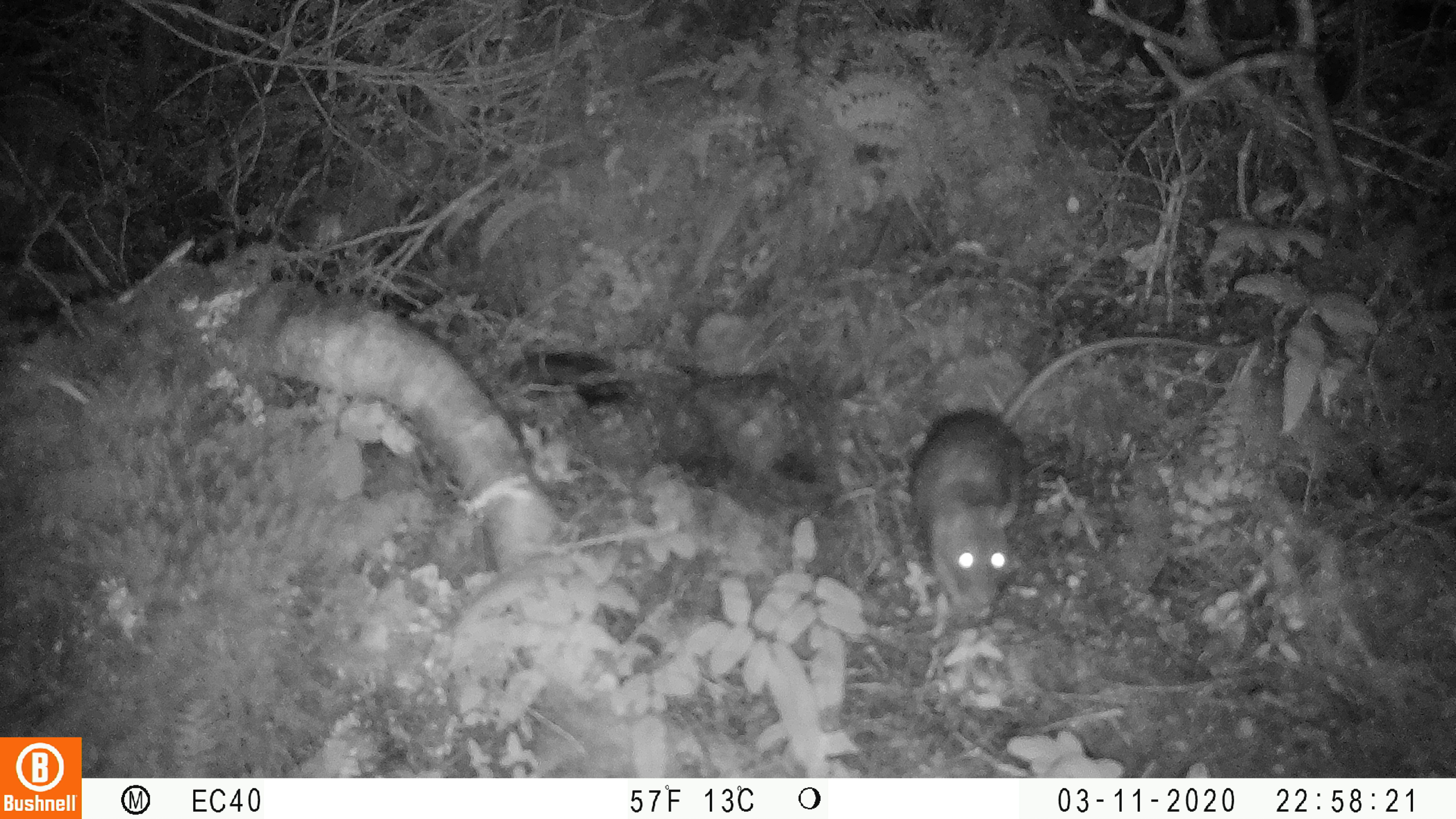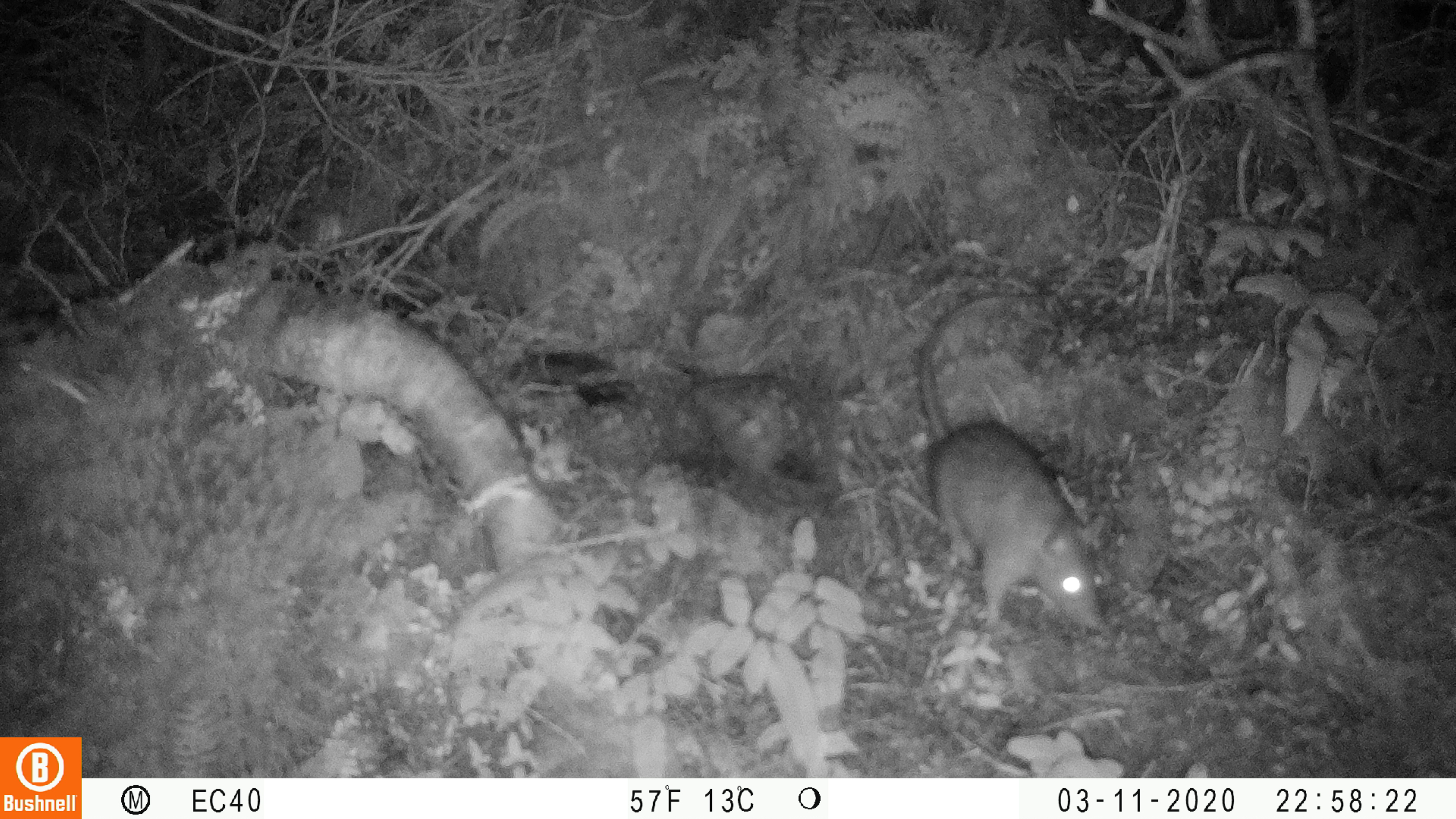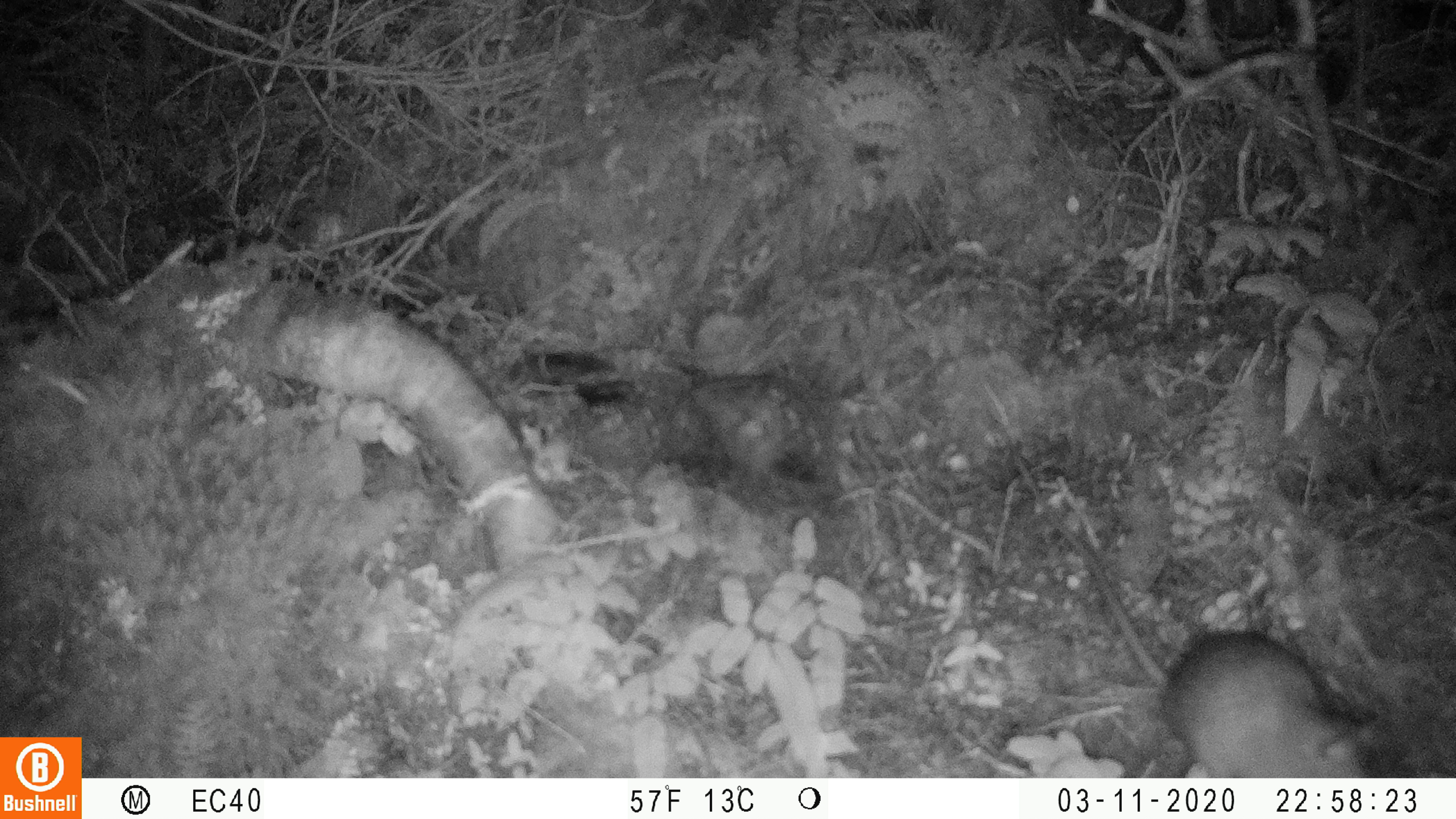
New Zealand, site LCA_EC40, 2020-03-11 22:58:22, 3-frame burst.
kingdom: Animalia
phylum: Chordata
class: Mammalia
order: Rodentia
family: Muridae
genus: Rattus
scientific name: Rattus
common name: rat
Rat (Rattus).